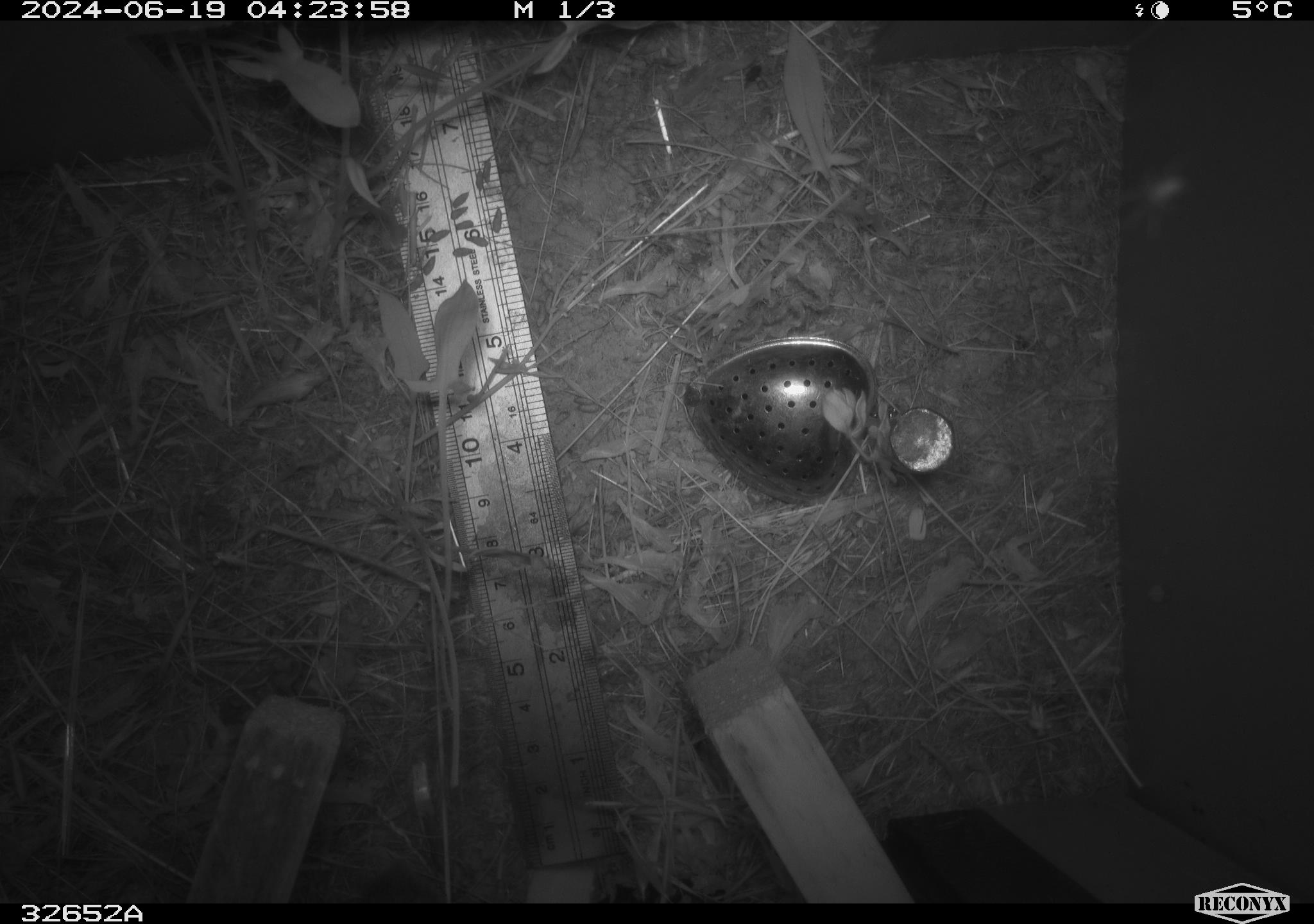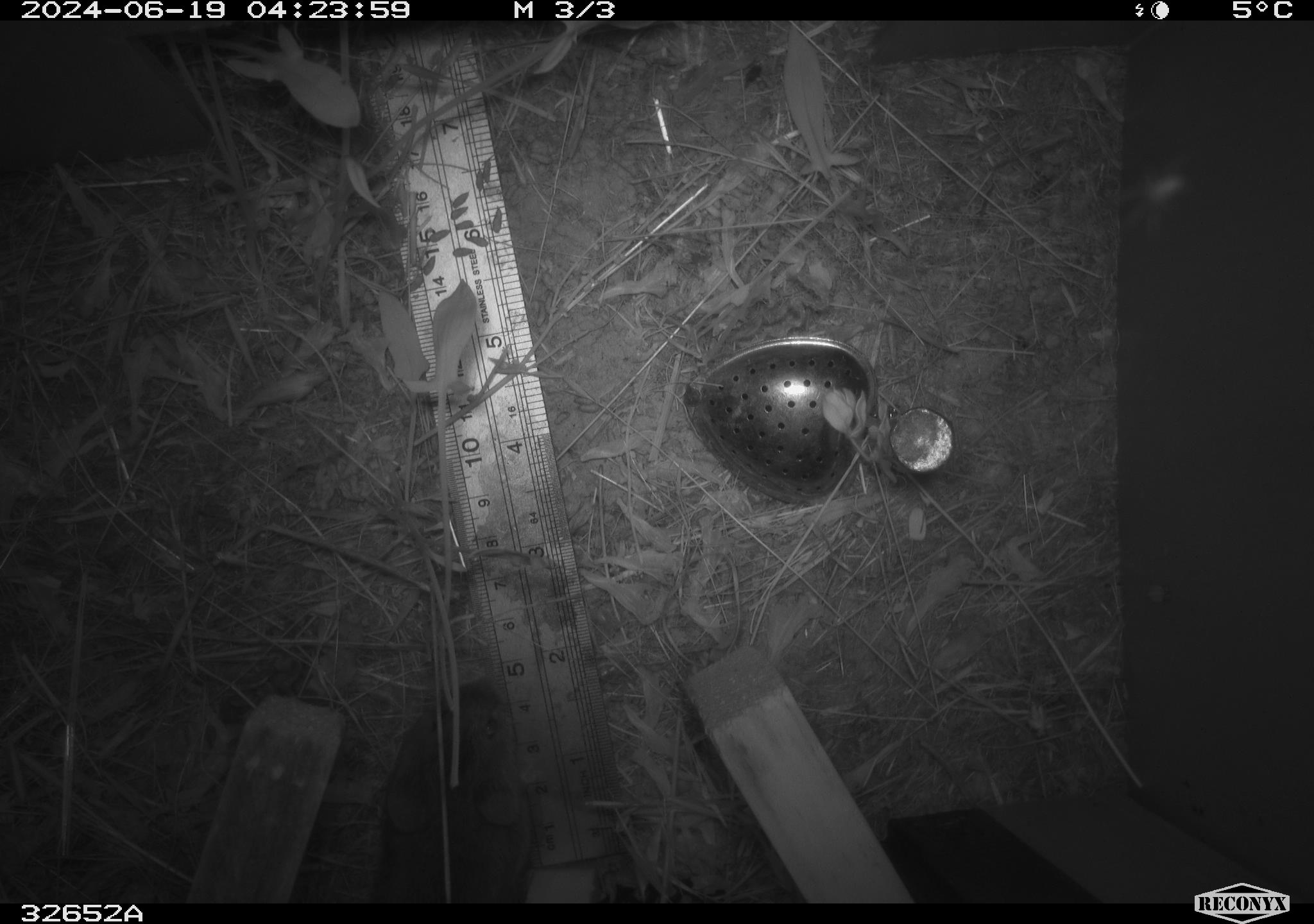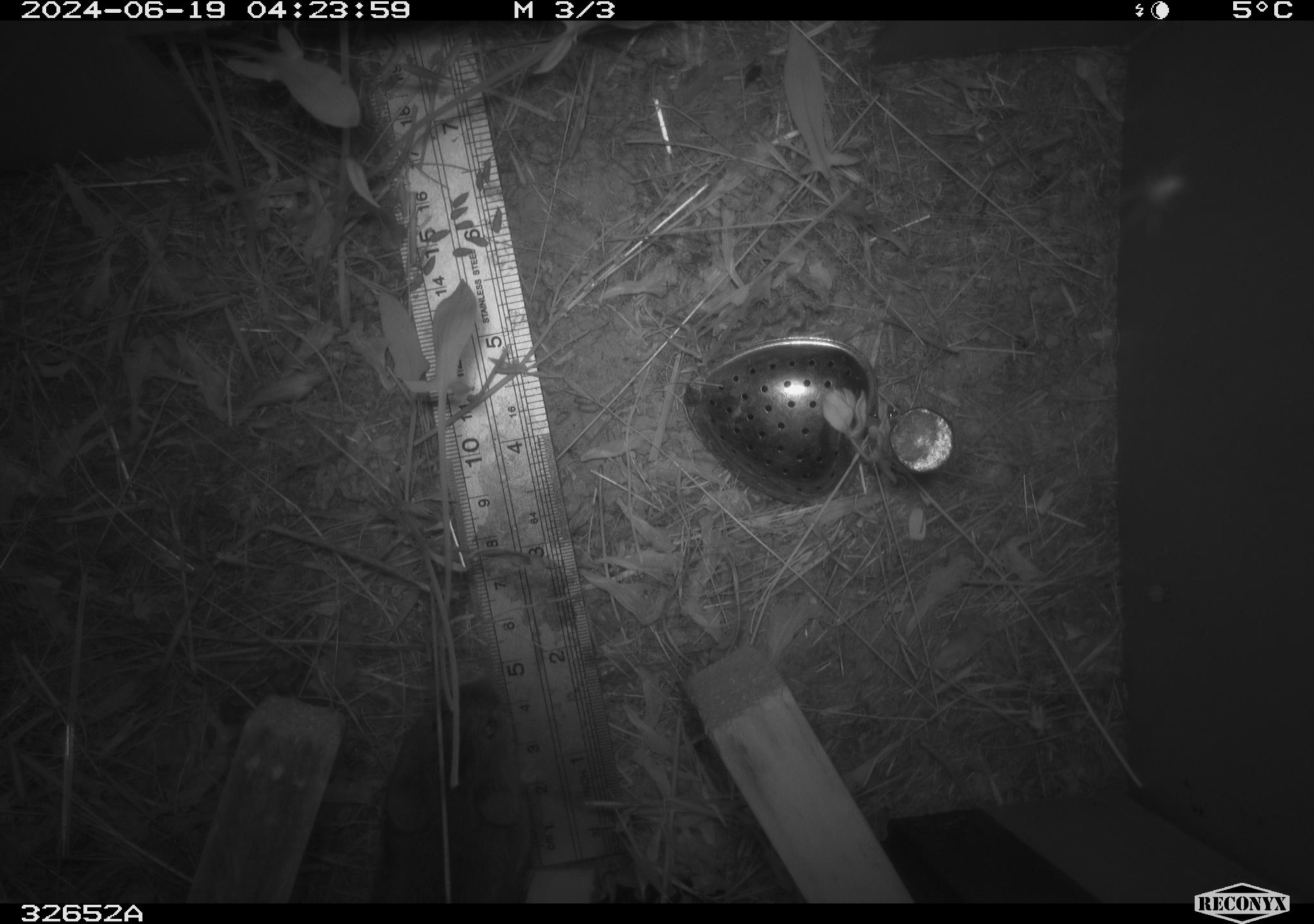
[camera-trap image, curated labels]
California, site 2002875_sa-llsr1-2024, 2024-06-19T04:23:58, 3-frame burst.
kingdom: Animalia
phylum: Chordata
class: Mammalia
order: Rodentia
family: Cricetidae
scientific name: Arvicolinae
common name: voles, lemmings, and muskrats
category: arvicolinae subfamily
Arvicolinae subfamily (voles, lemmings, and muskrats) (Arvicolinae).